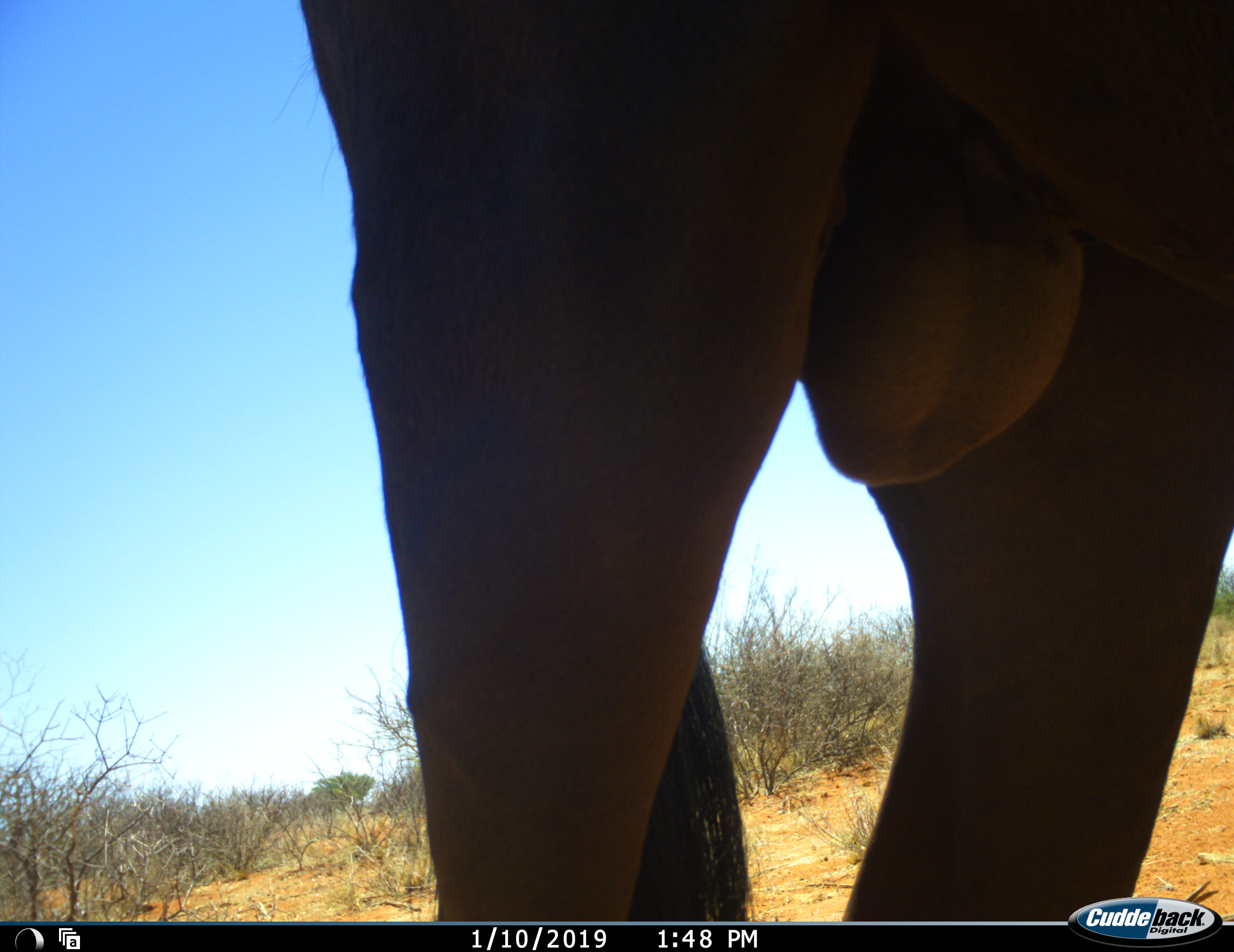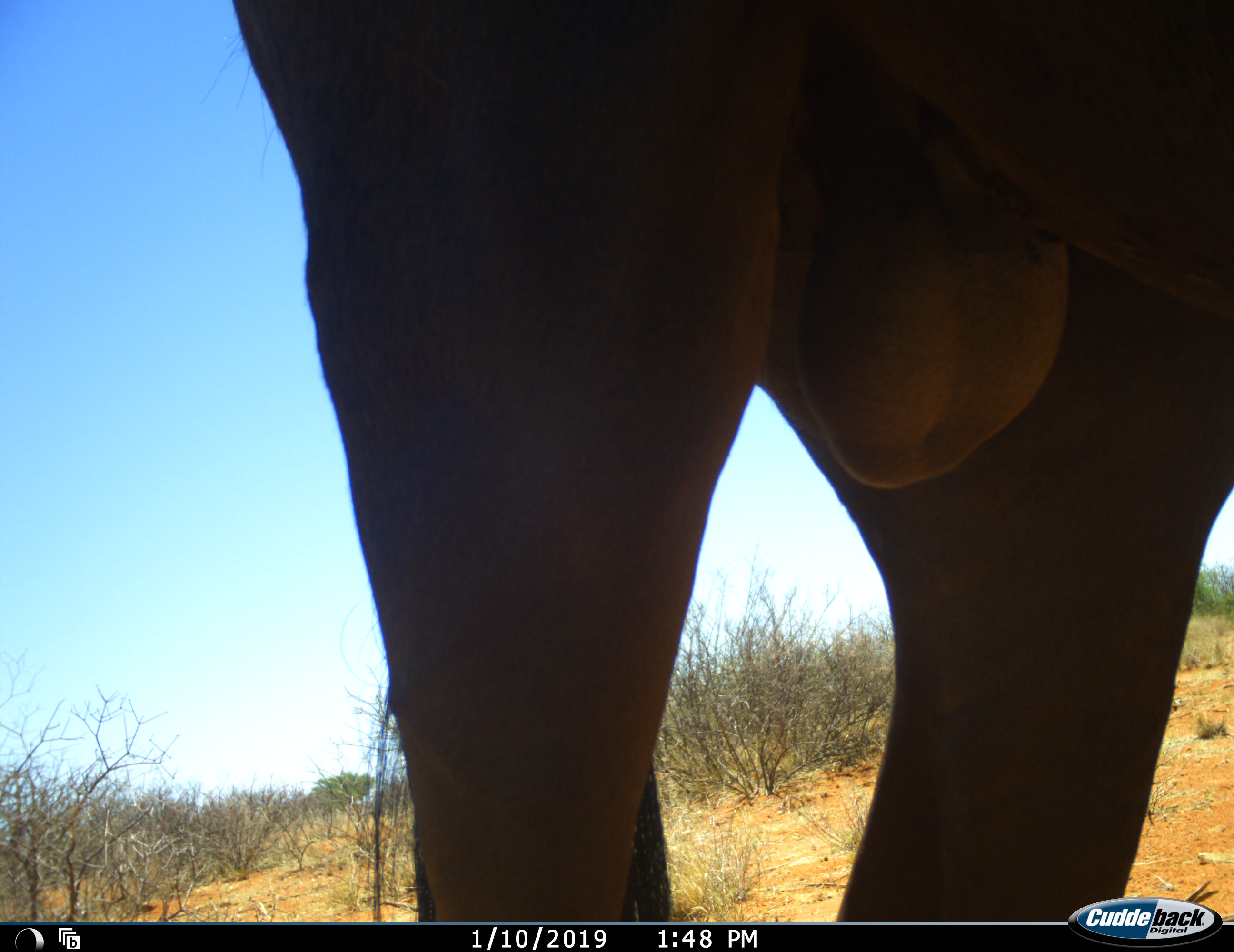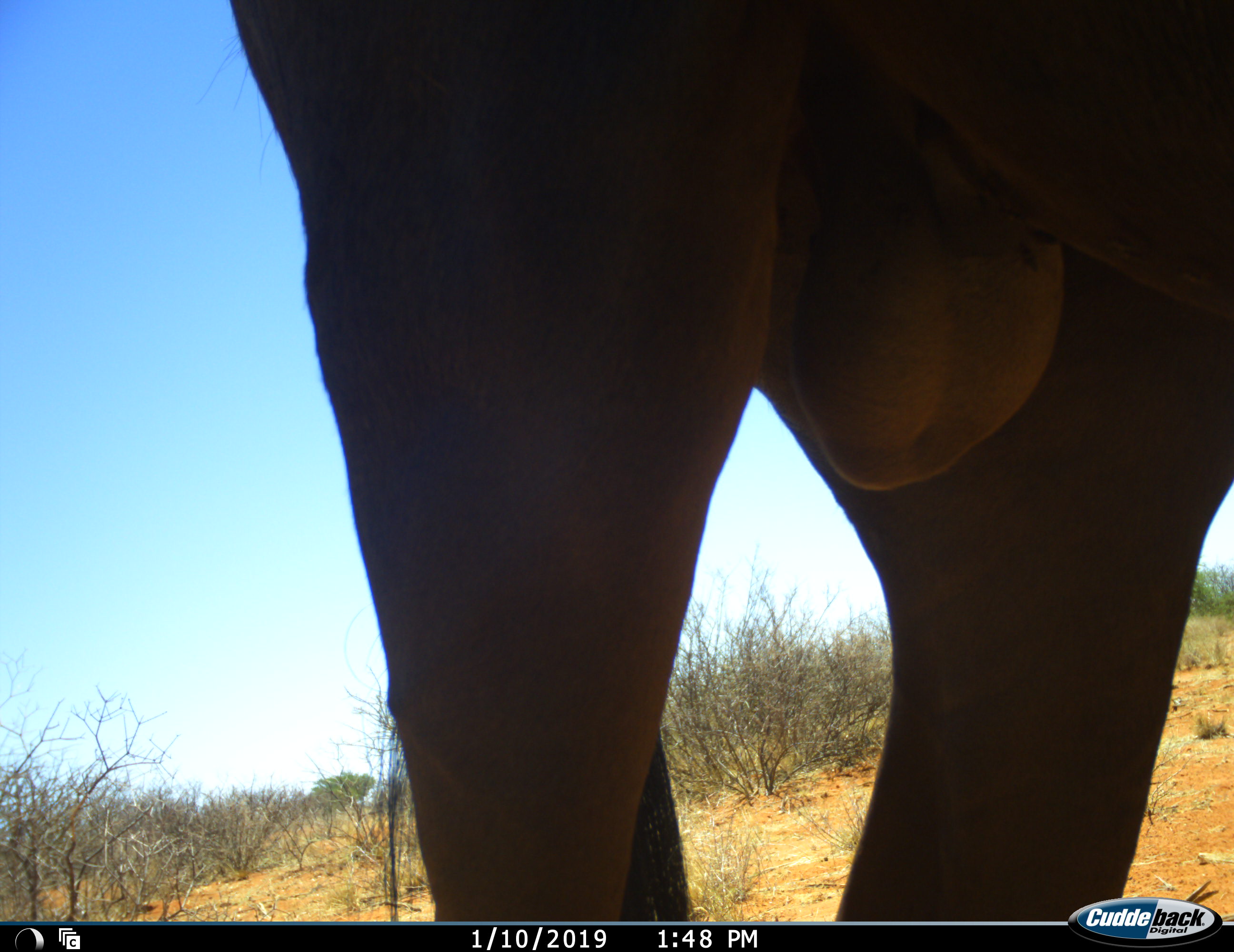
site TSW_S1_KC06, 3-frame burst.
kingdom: Animalia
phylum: Chordata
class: Mammalia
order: Artiodactyla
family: Bovidae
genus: Connochaetes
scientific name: Connochaetes taurinus taurinus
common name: blue wildebeest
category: wildebeestblue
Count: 1.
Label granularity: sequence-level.